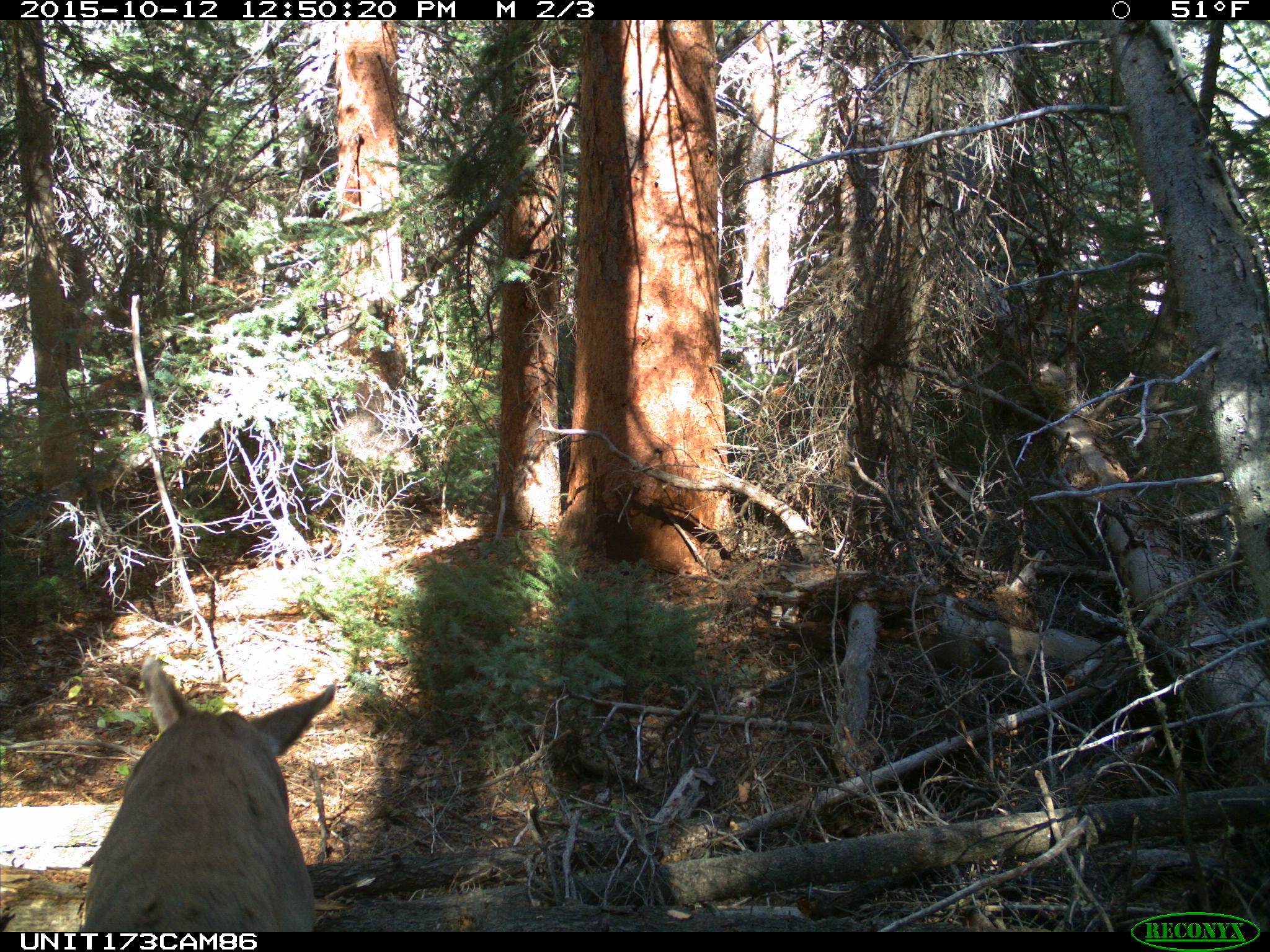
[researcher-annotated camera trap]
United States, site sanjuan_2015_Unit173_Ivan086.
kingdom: Animalia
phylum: Chordata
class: Mammalia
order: Artiodactyla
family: Cervidae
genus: Odocoileus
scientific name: Odocoileus hemionus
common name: mule deer